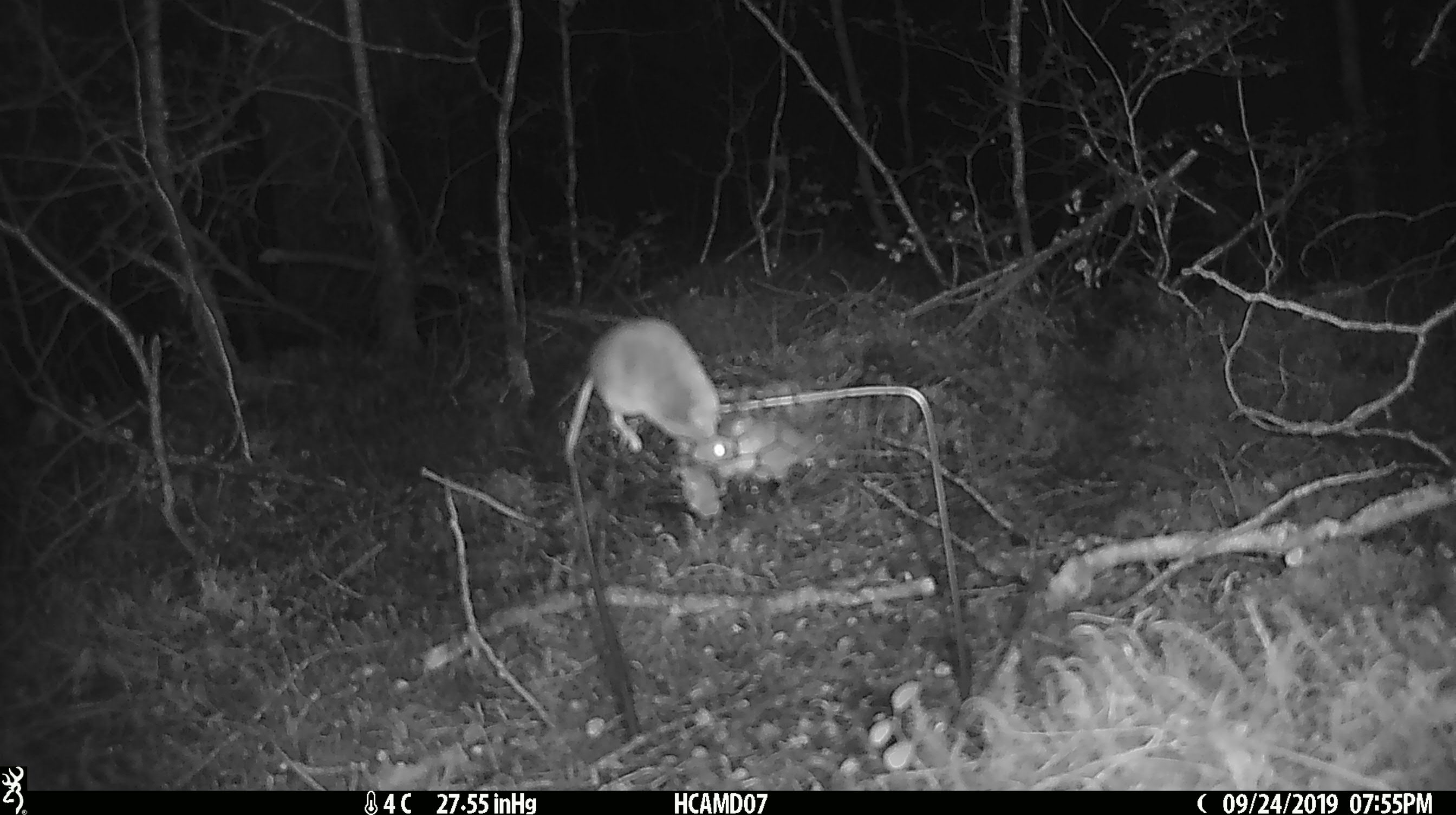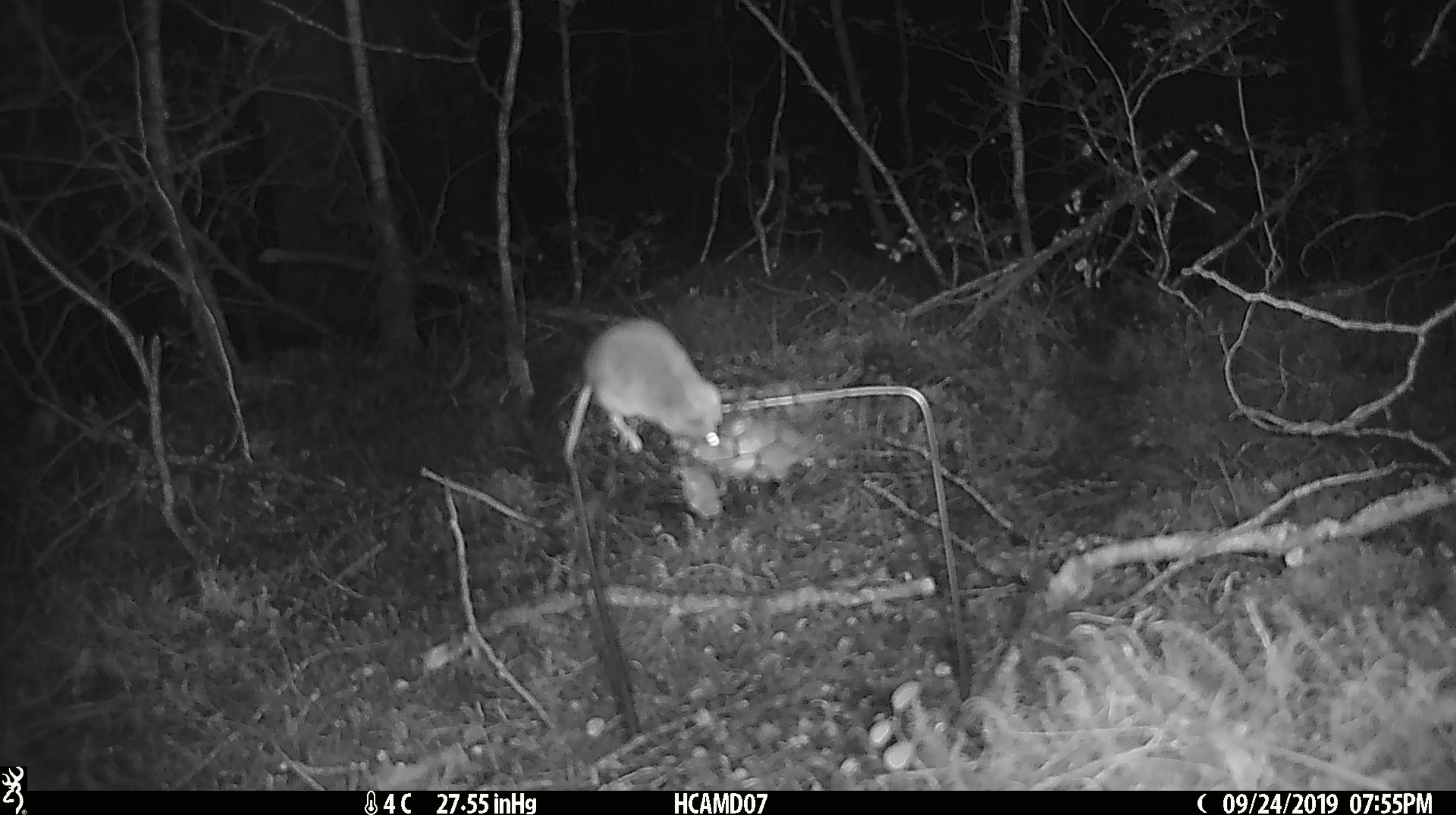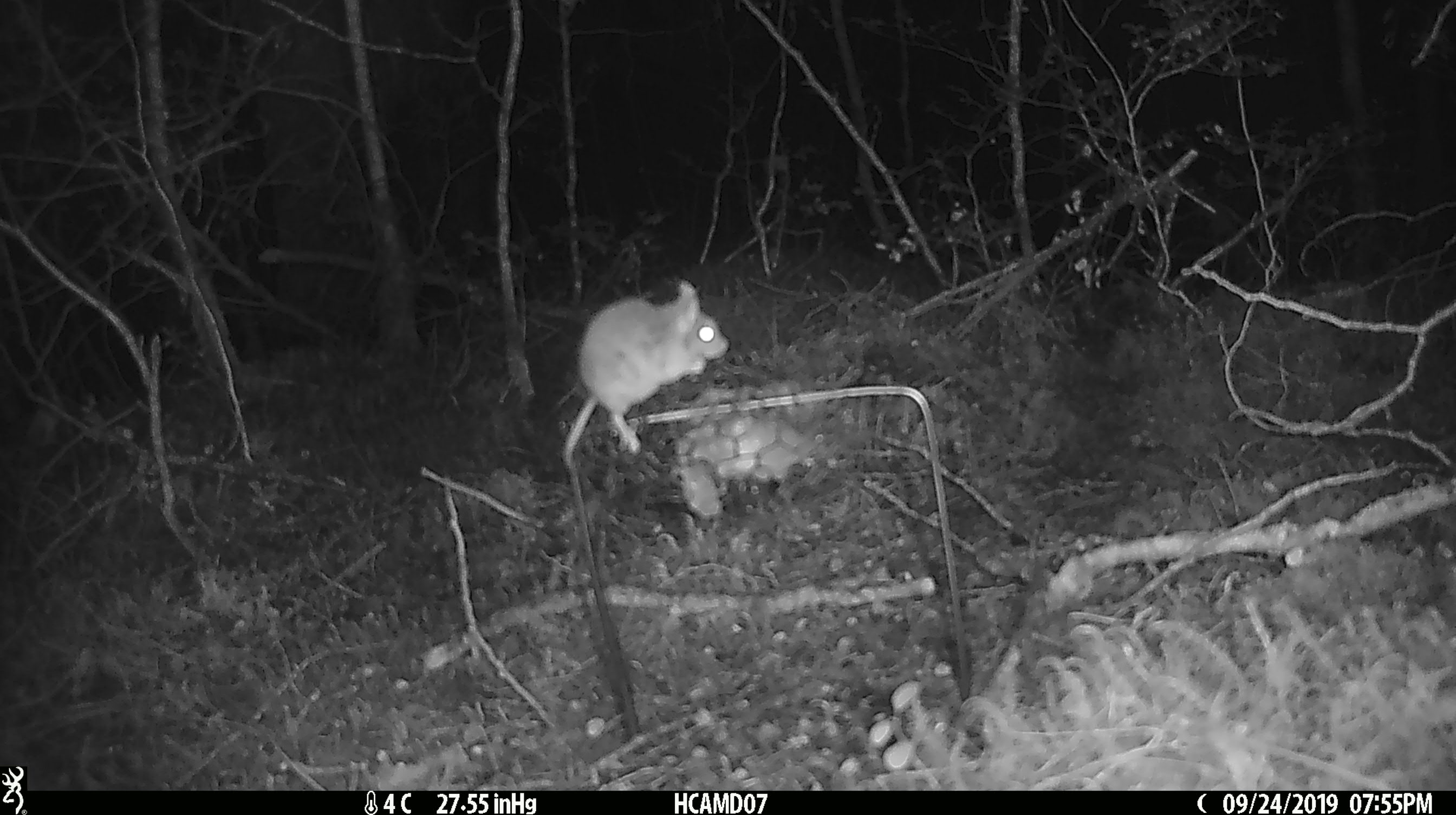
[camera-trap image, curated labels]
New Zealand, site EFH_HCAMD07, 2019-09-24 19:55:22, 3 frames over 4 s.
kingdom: Animalia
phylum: Chordata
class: Mammalia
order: Rodentia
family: Muridae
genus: Mus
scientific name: Mus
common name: mouse